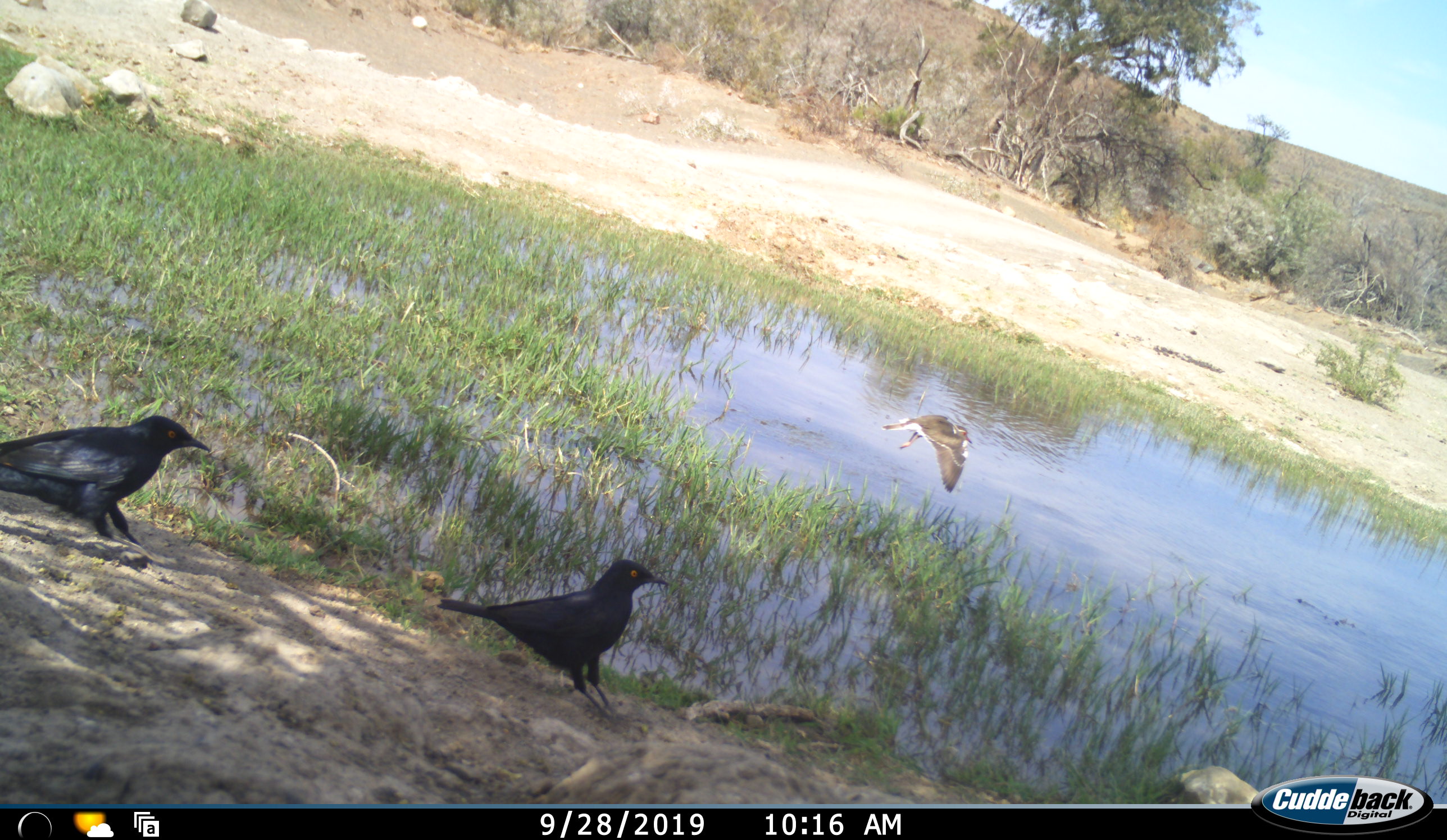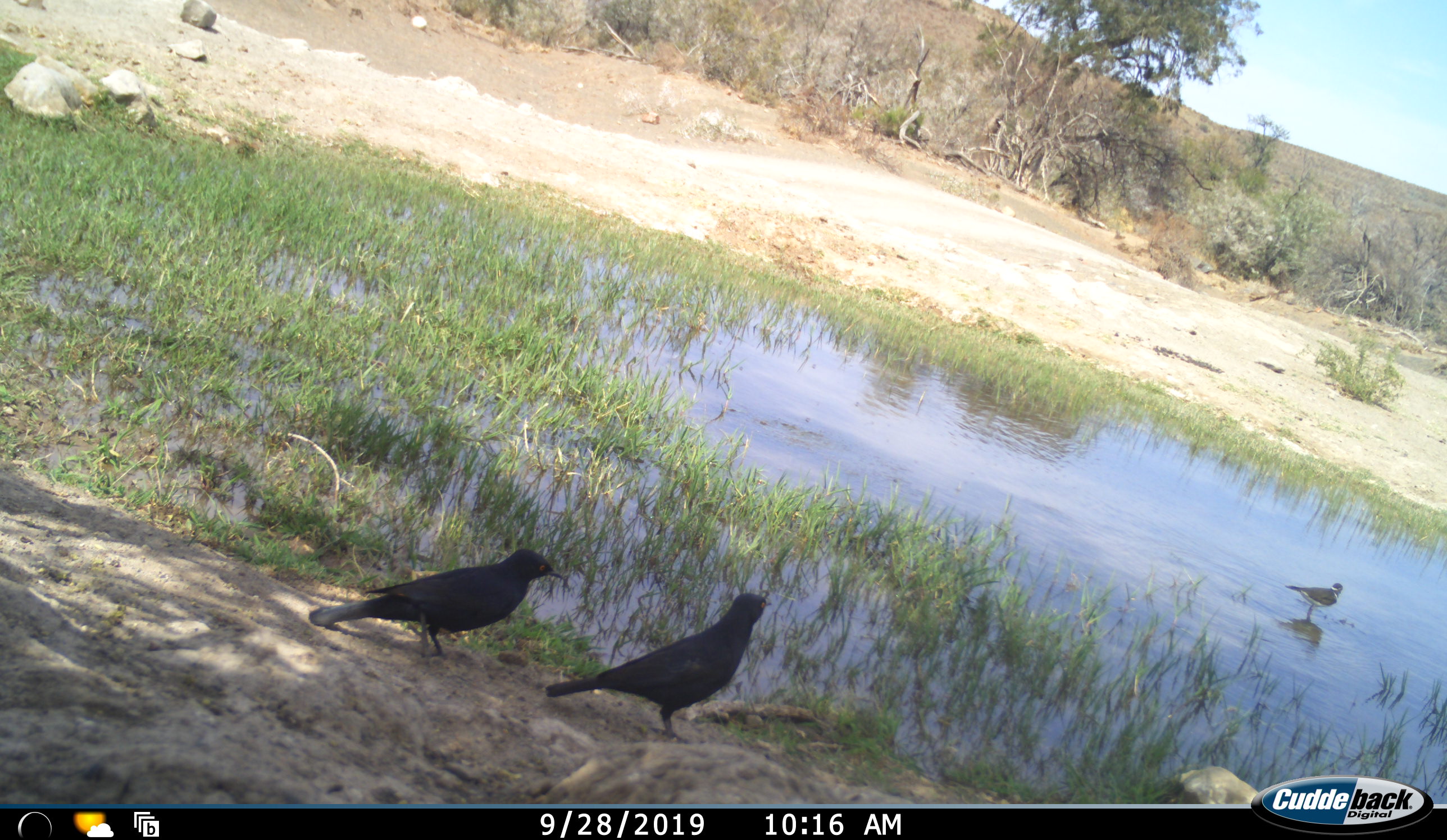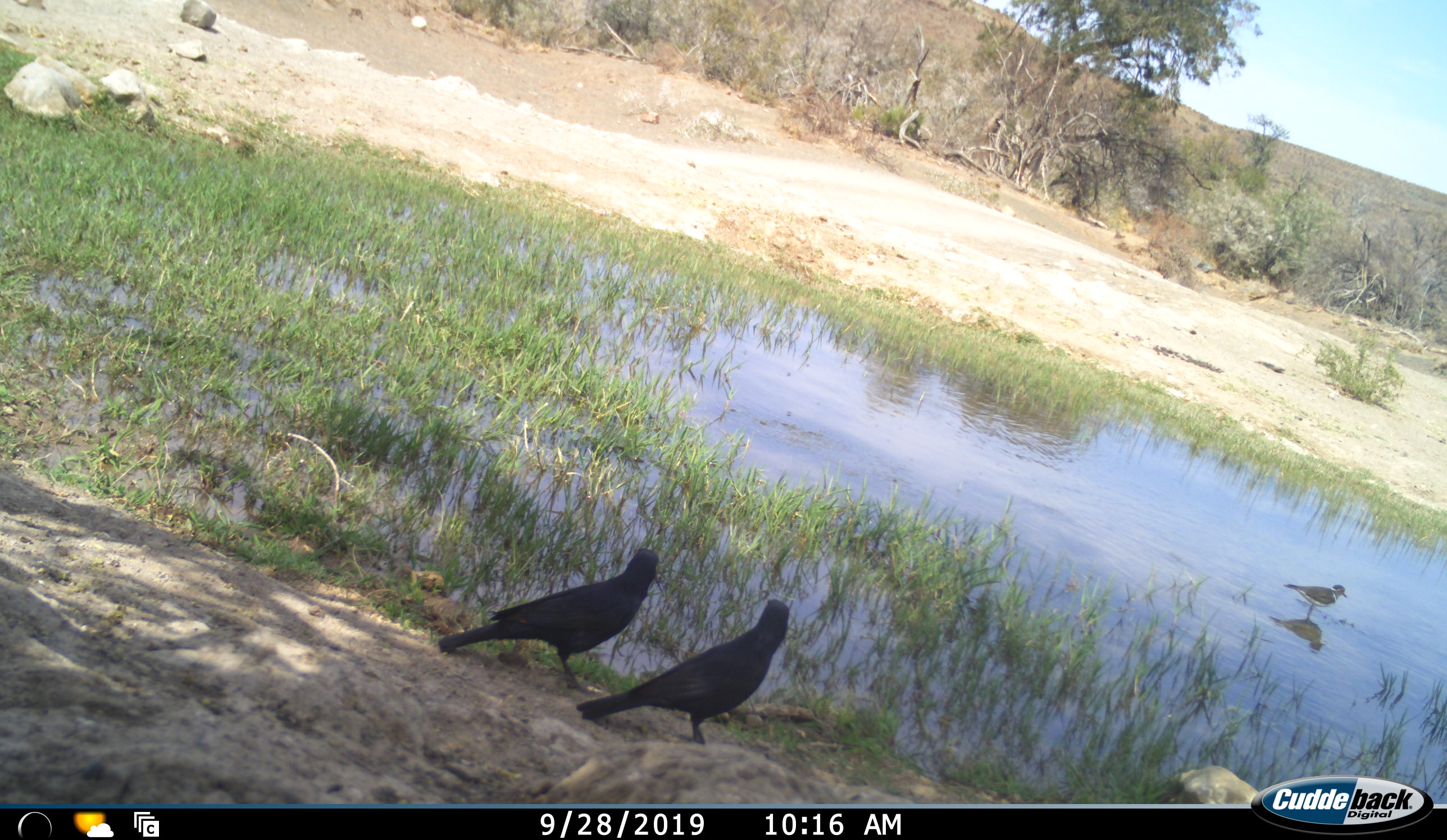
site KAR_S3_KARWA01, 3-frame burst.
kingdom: Animalia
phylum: Chordata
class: Aves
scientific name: Aves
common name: bird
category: birdother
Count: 3.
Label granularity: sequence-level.